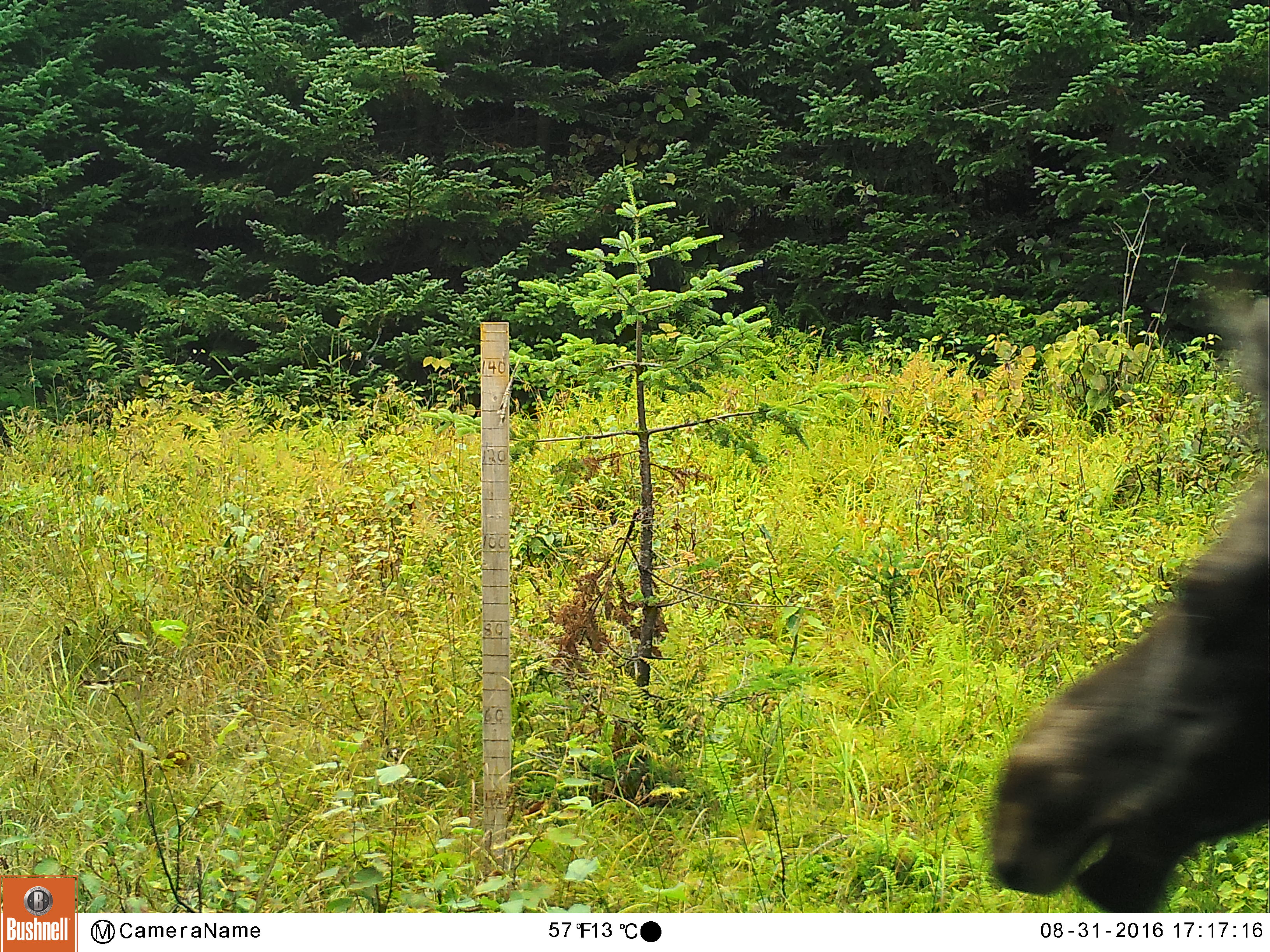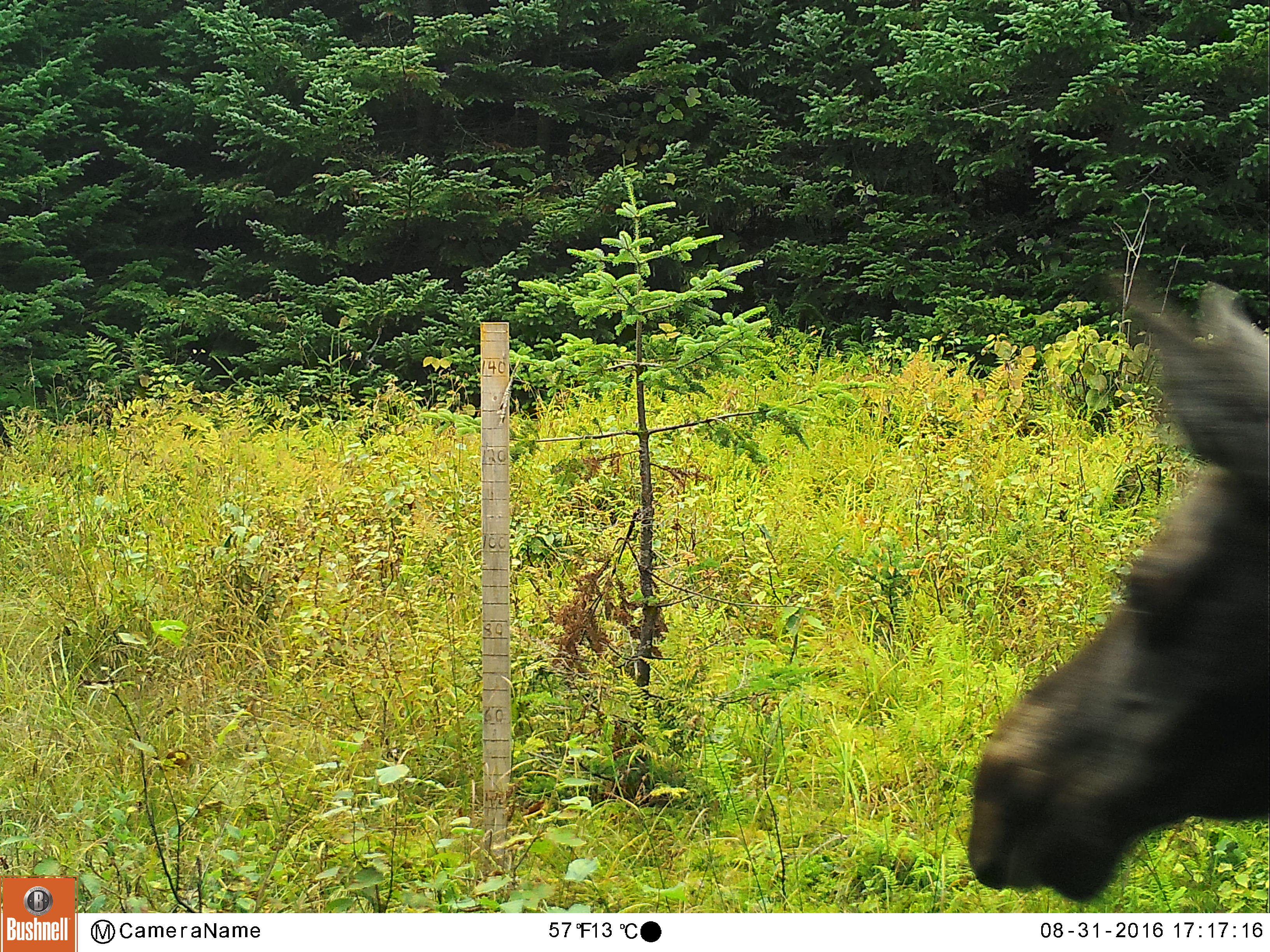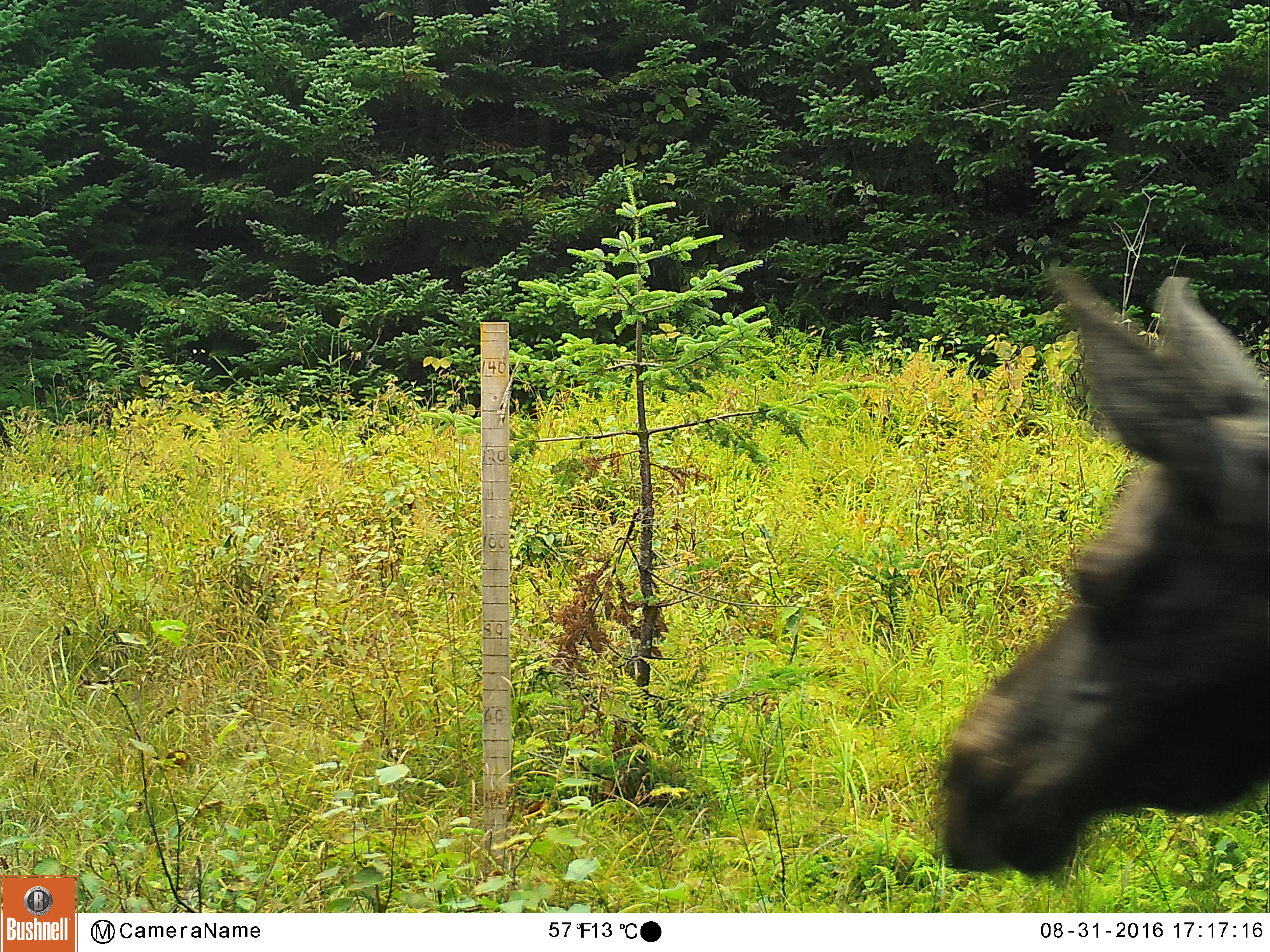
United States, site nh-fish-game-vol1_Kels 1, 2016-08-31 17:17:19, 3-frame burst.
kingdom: Animalia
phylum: Chordata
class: Mammalia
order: Artiodactyla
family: Cervidae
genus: Alces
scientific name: Alces alces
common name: moose